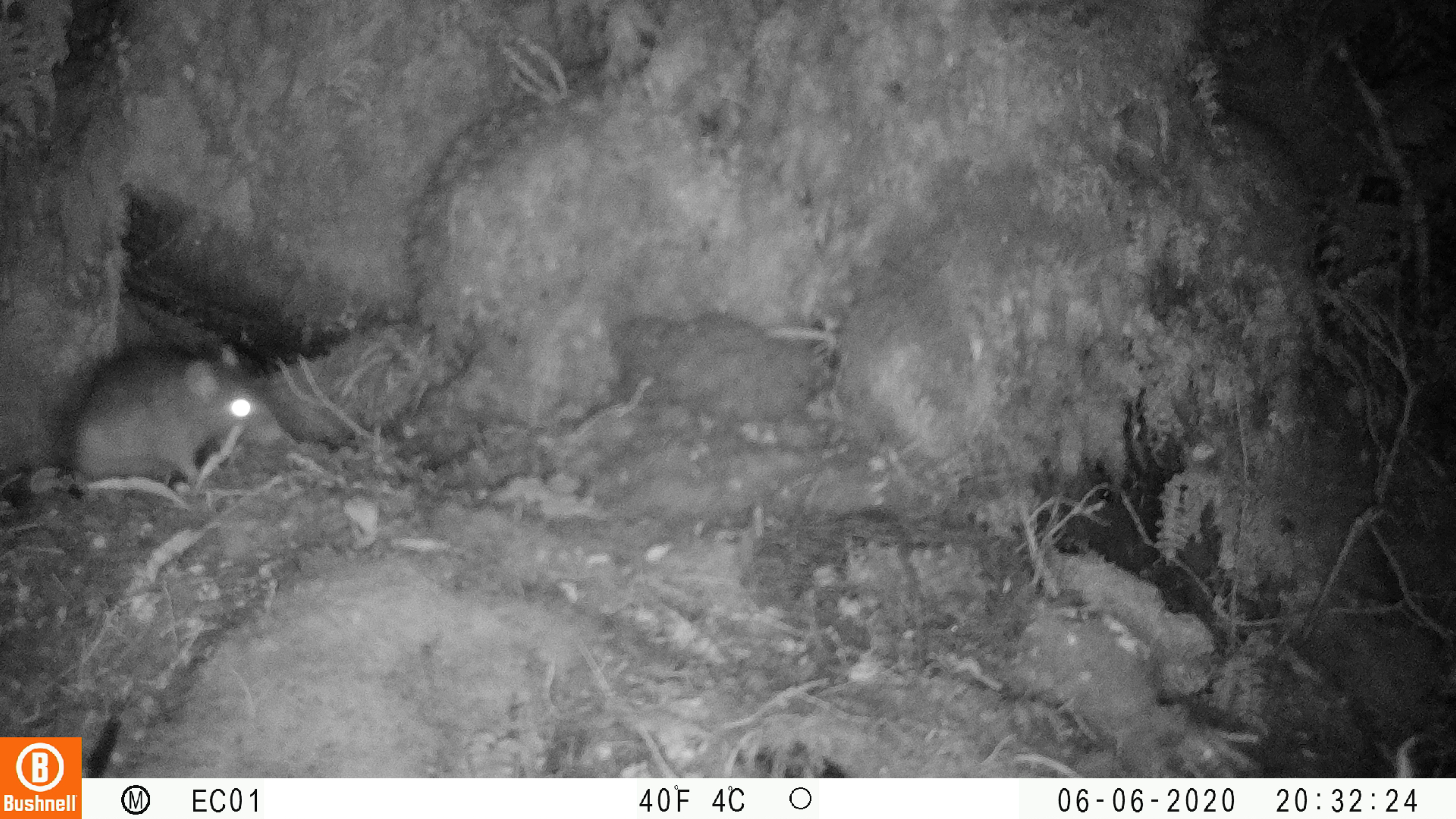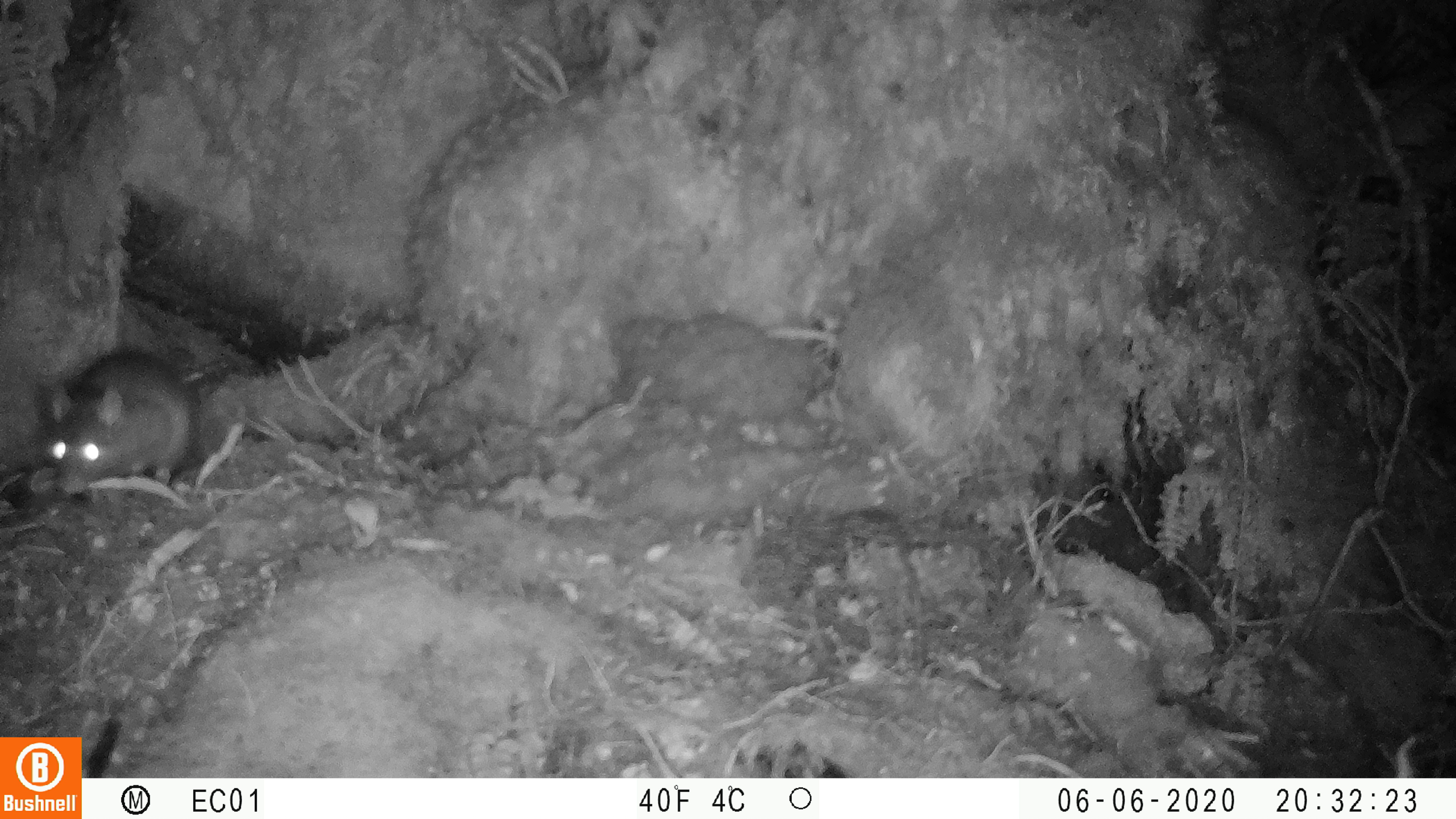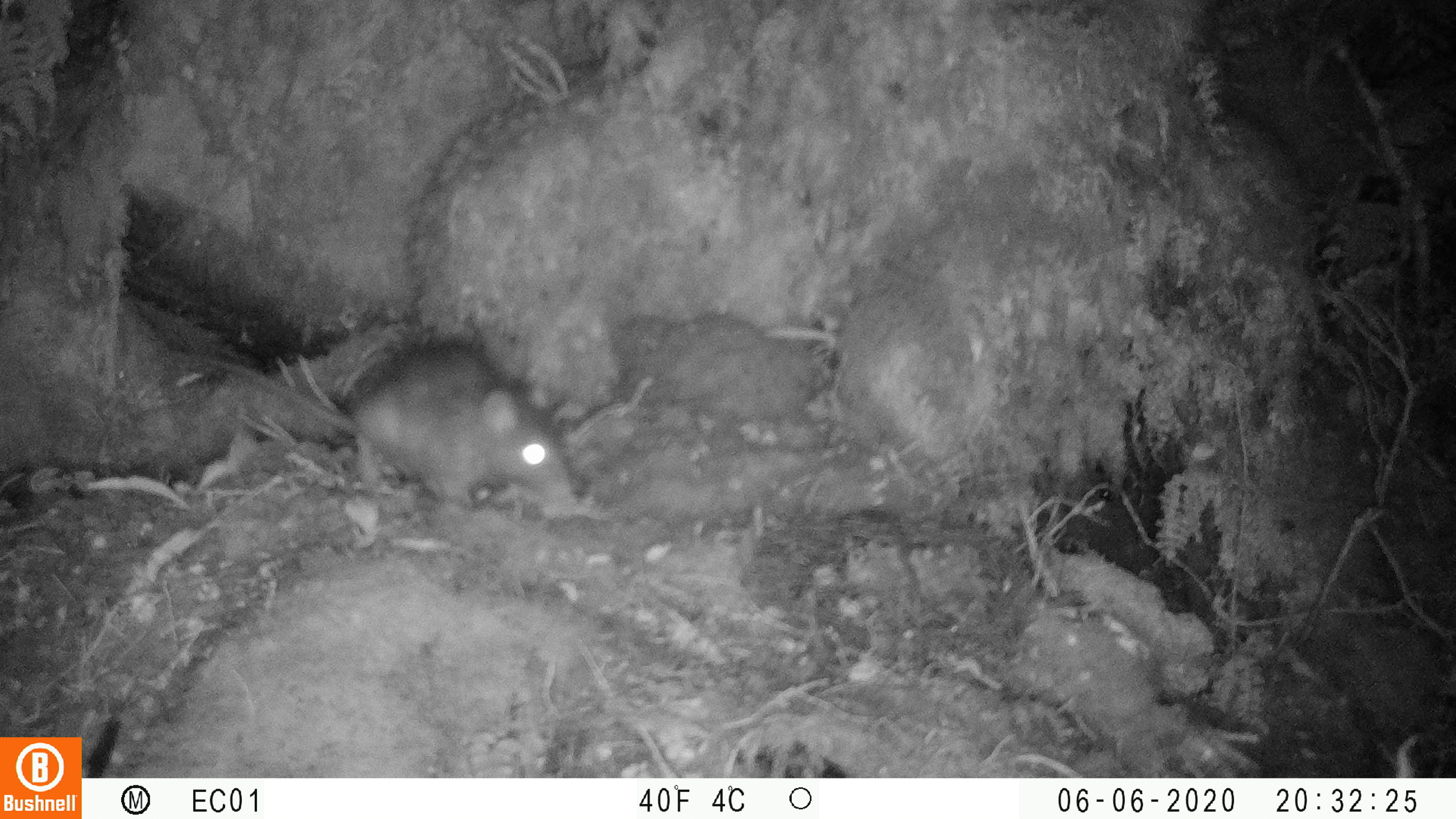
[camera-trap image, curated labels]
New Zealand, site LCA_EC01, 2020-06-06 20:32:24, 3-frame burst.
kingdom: Animalia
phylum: Chordata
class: Mammalia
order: Rodentia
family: Muridae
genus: Rattus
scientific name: Rattus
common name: rat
Rat (Rattus).